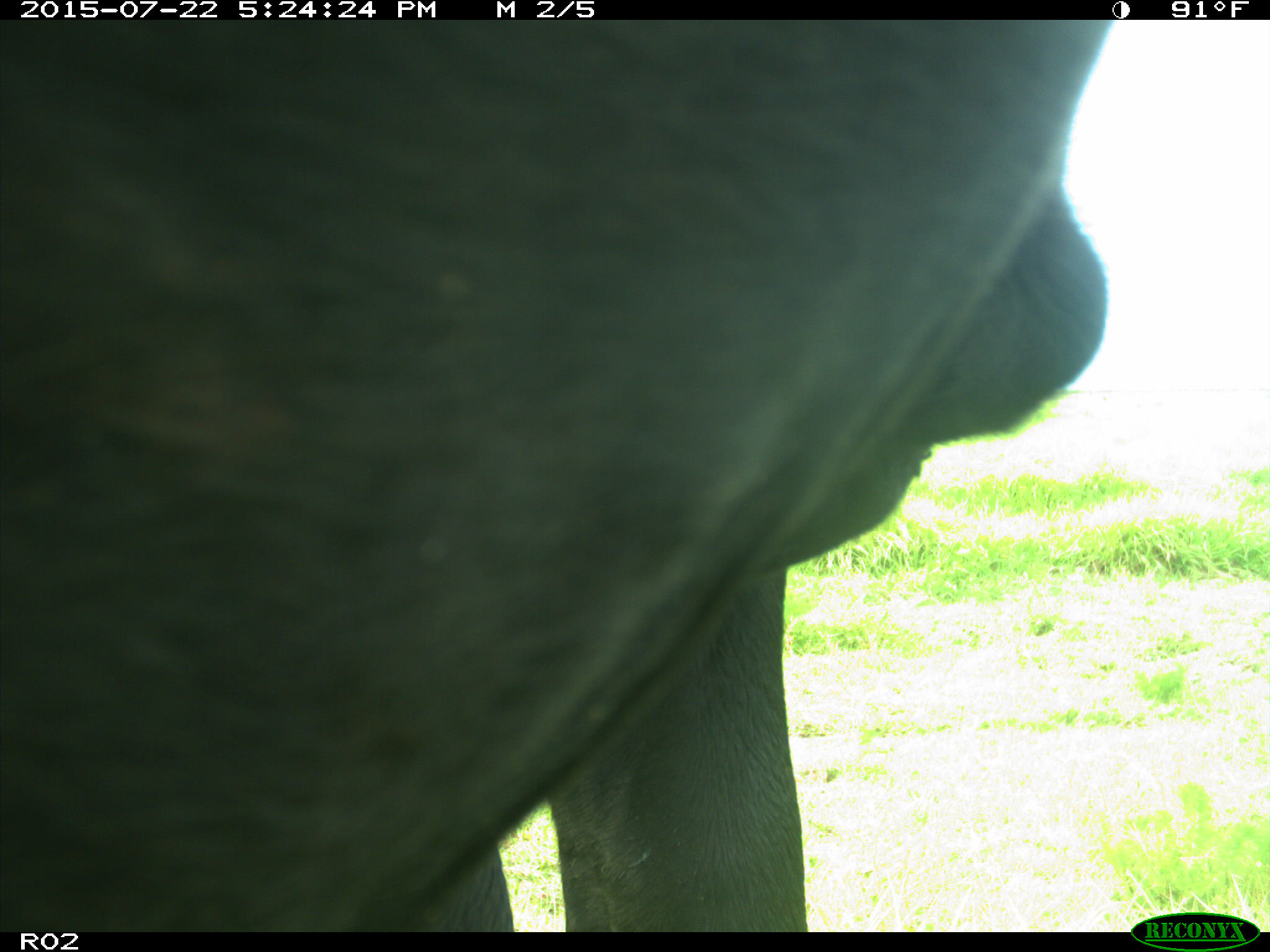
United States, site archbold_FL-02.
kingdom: Animalia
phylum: Chordata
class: Mammalia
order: Artiodactyla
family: Bovidae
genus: Bos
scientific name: Bos taurus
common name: domestic cow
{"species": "Bos taurus (domestic cow)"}